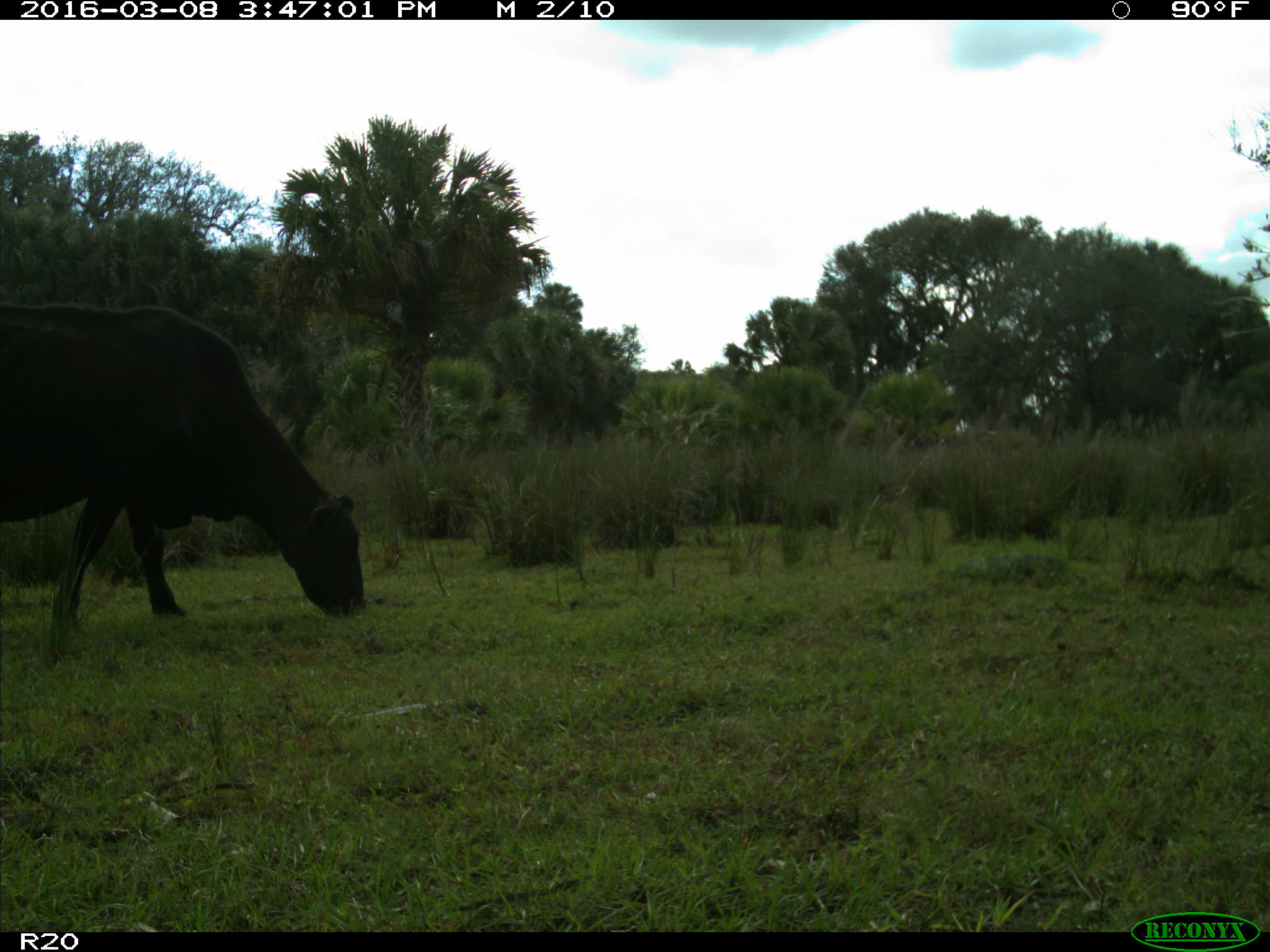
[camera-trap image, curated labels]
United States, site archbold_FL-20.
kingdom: Animalia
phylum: Chordata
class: Mammalia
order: Artiodactyla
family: Bovidae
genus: Bos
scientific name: Bos taurus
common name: domestic cow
Bos taurus (domestic cow).